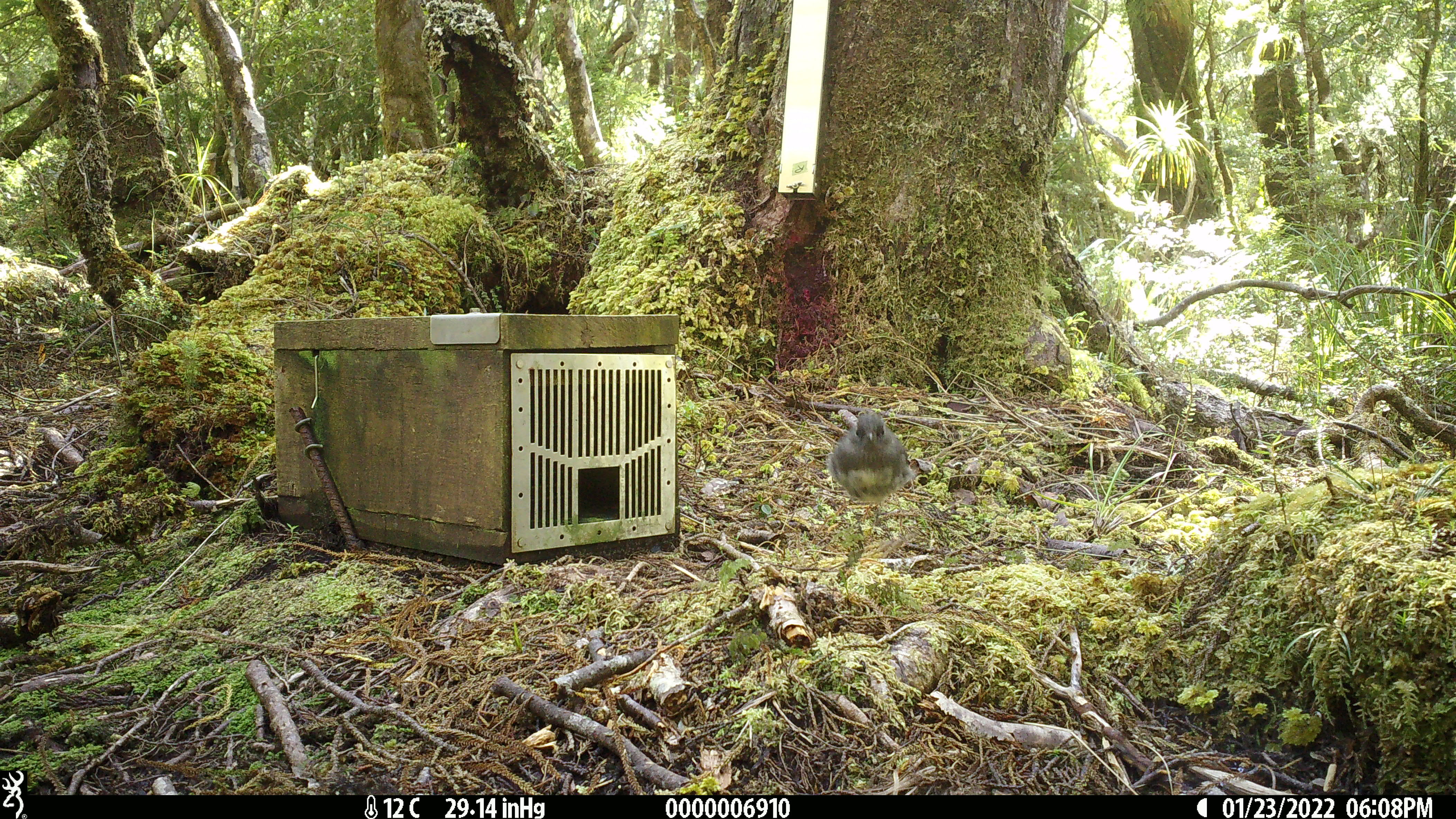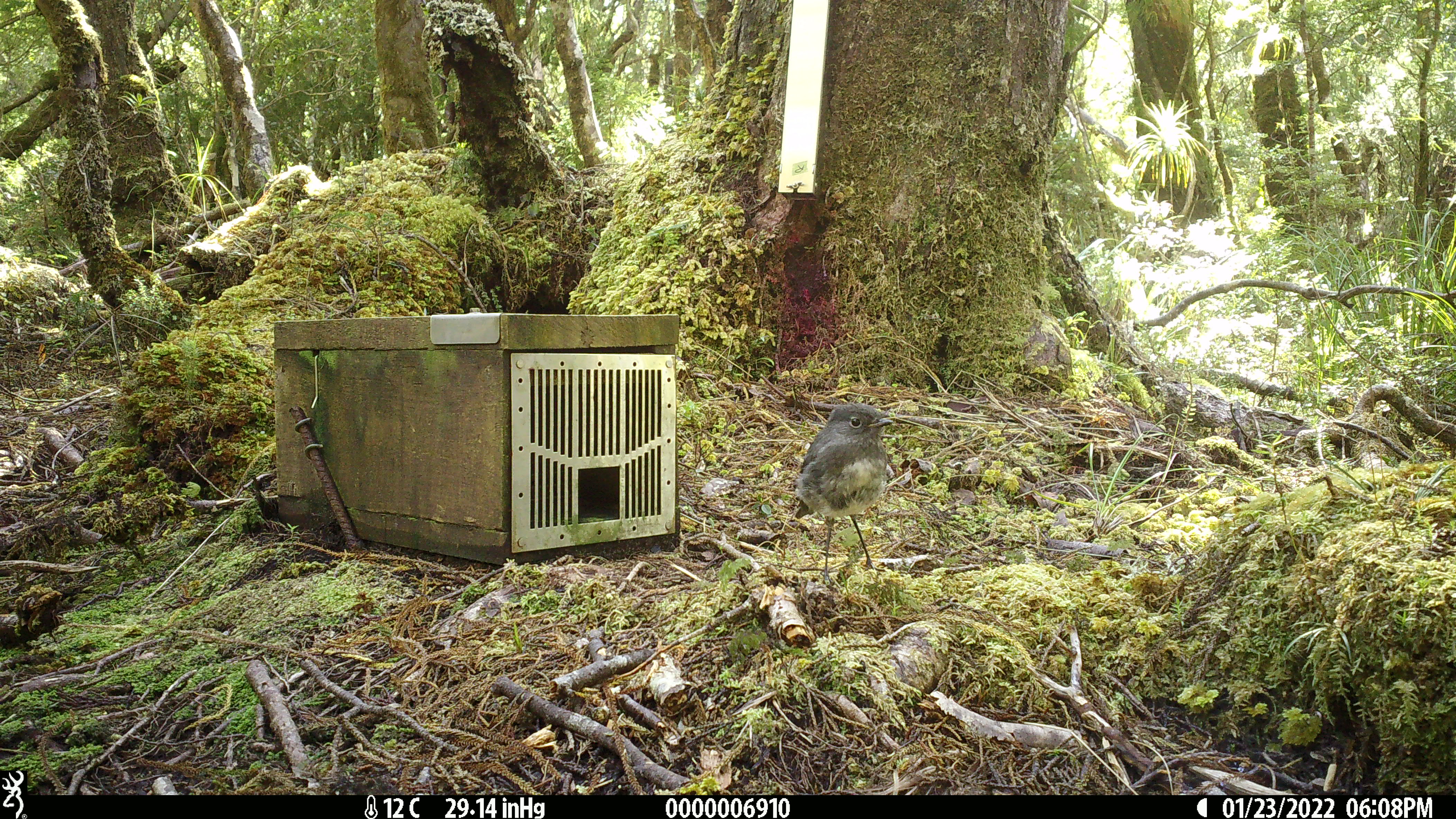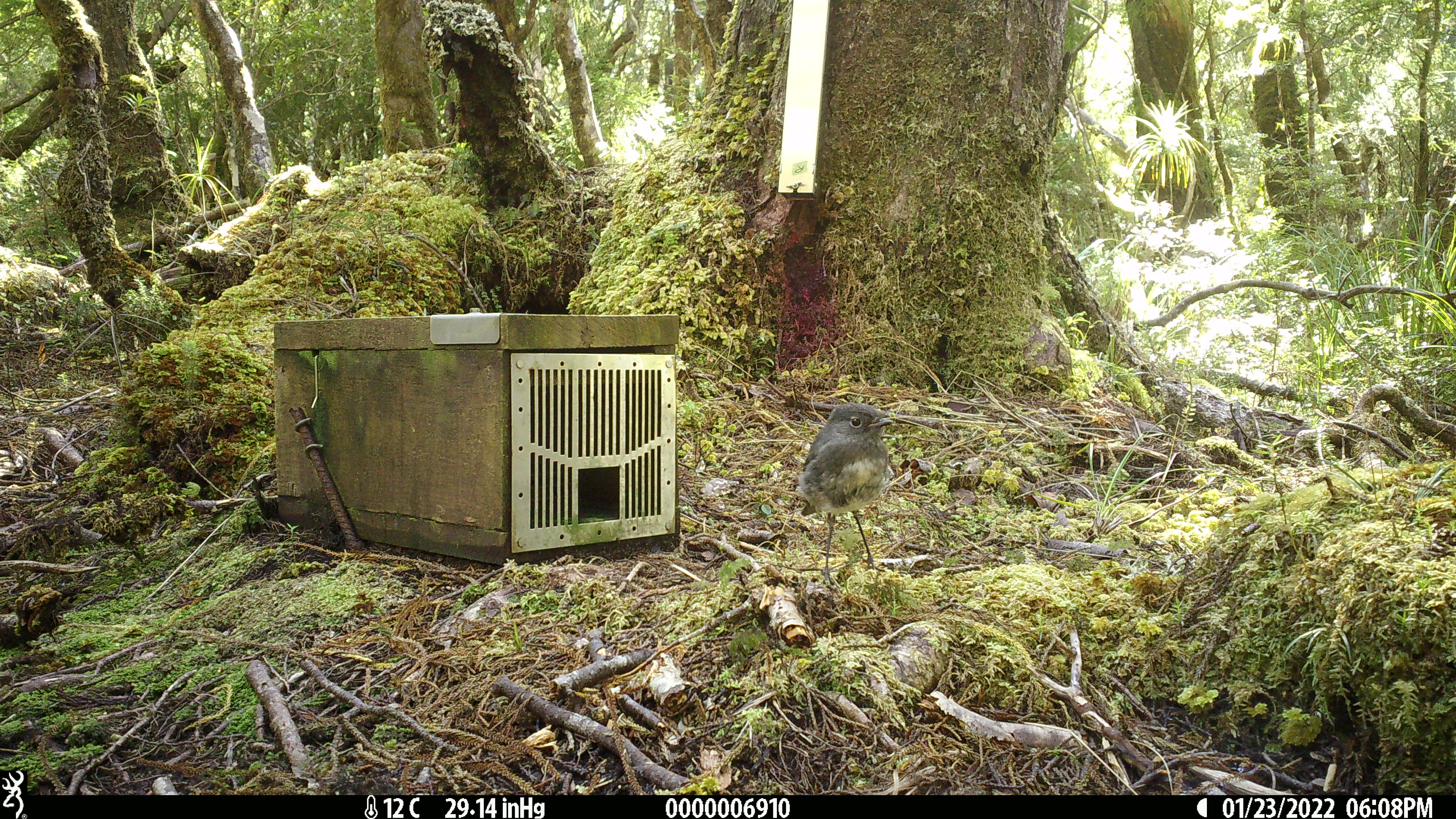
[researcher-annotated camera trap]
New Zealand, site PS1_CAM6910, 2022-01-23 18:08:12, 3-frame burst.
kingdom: Animalia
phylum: Chordata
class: Aves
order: Passeriformes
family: Petroicidae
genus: Petroica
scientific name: Petroica australis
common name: new zealand robin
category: robin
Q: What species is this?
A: Robin (new zealand robin) (Petroica australis).